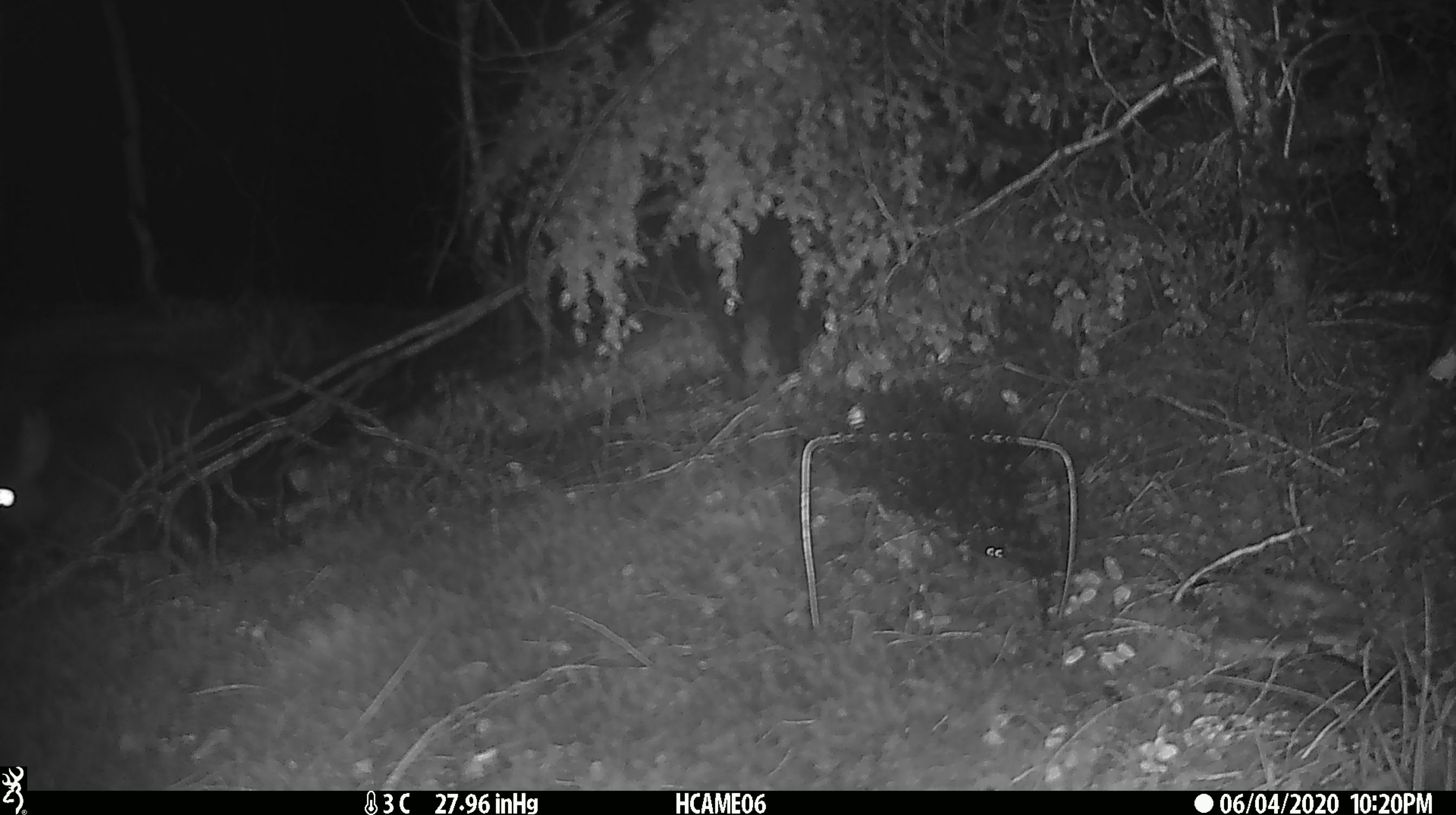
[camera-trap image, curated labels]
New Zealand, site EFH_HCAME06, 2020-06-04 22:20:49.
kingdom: Animalia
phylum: Chordata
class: Mammalia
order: Diprotodontia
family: Phalangeridae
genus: Trichosurus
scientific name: Trichosurus vulpecula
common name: common brushtail possum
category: possum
Possum (common brushtail possum) (Trichosurus vulpecula).